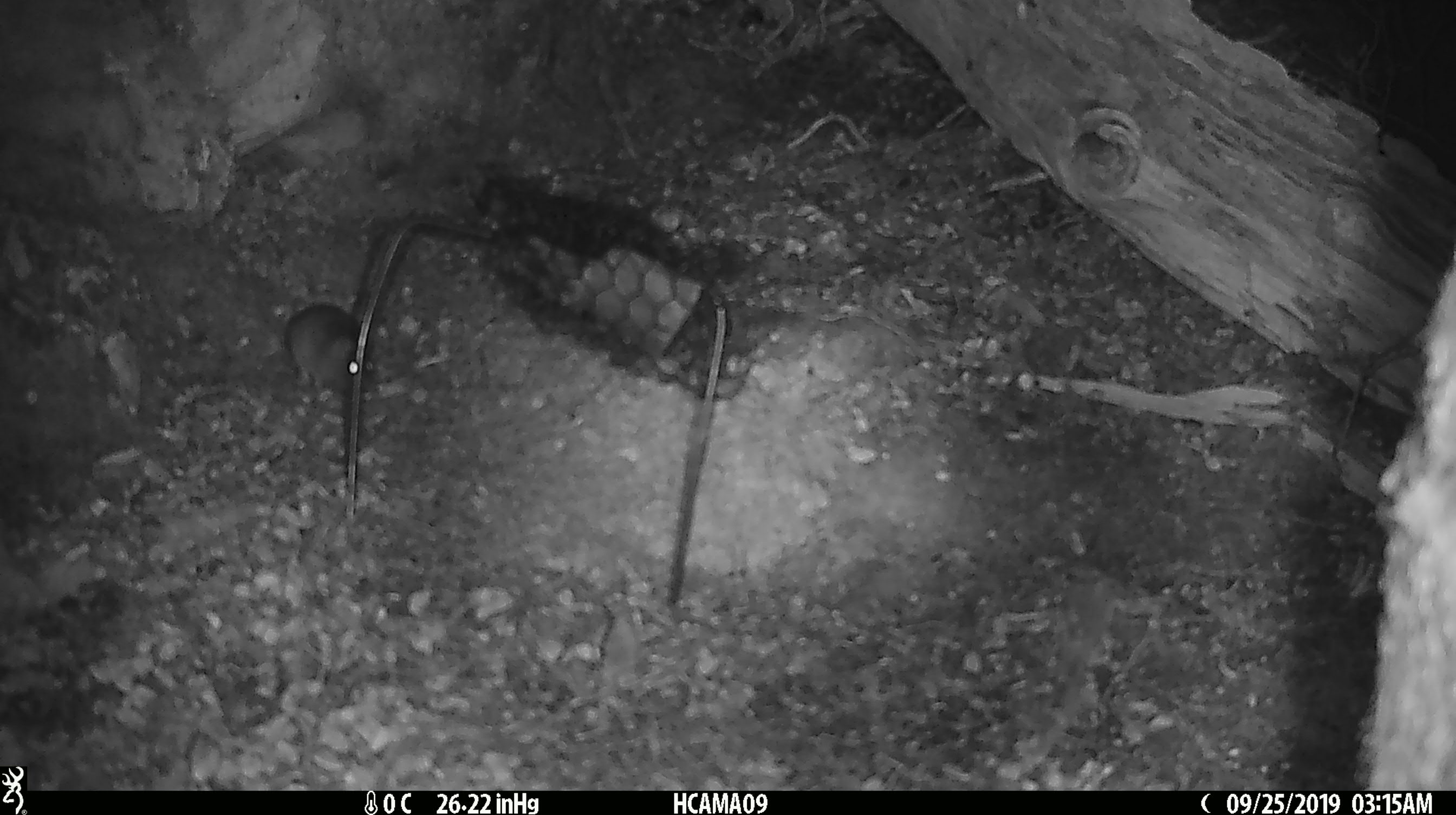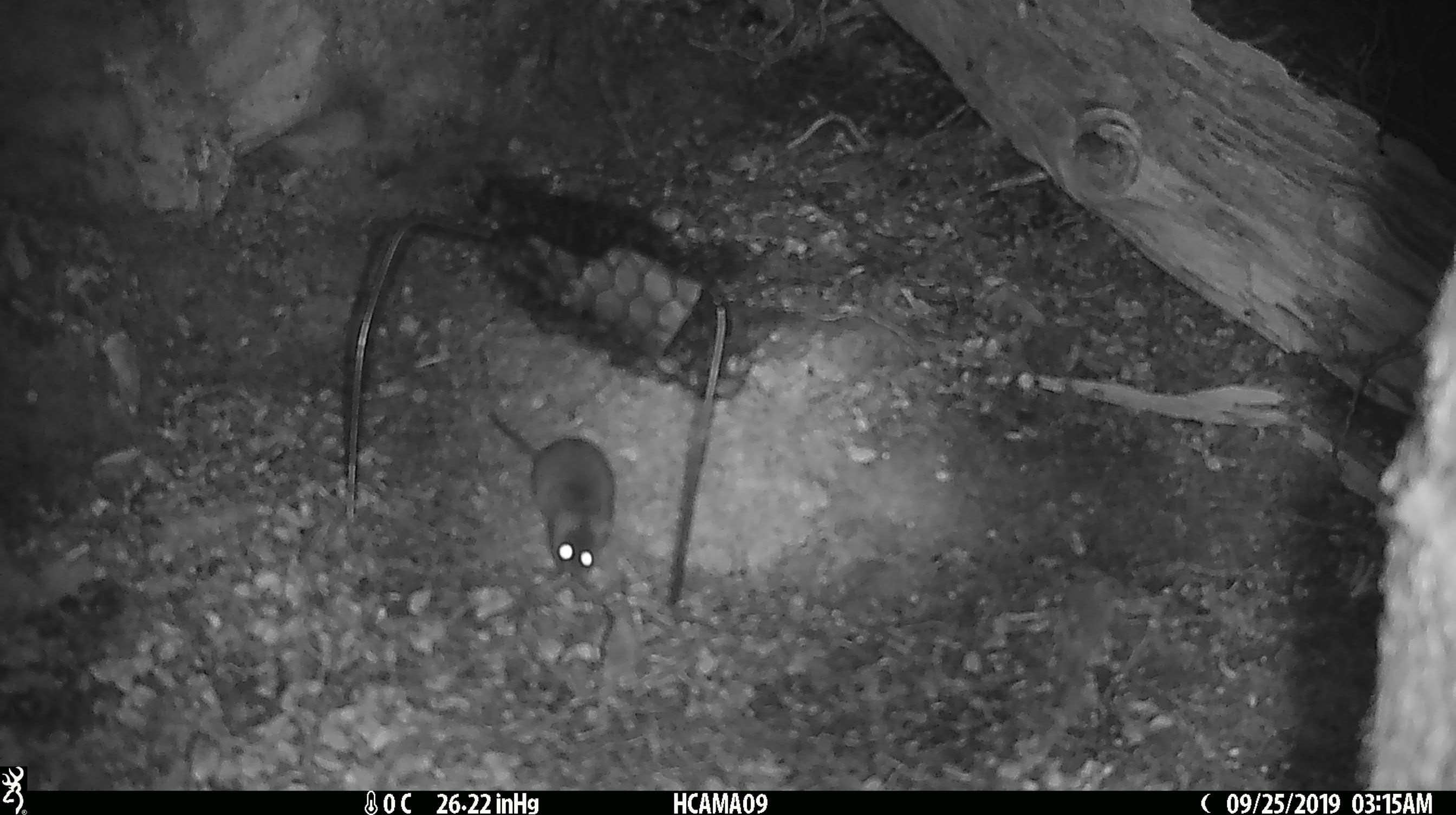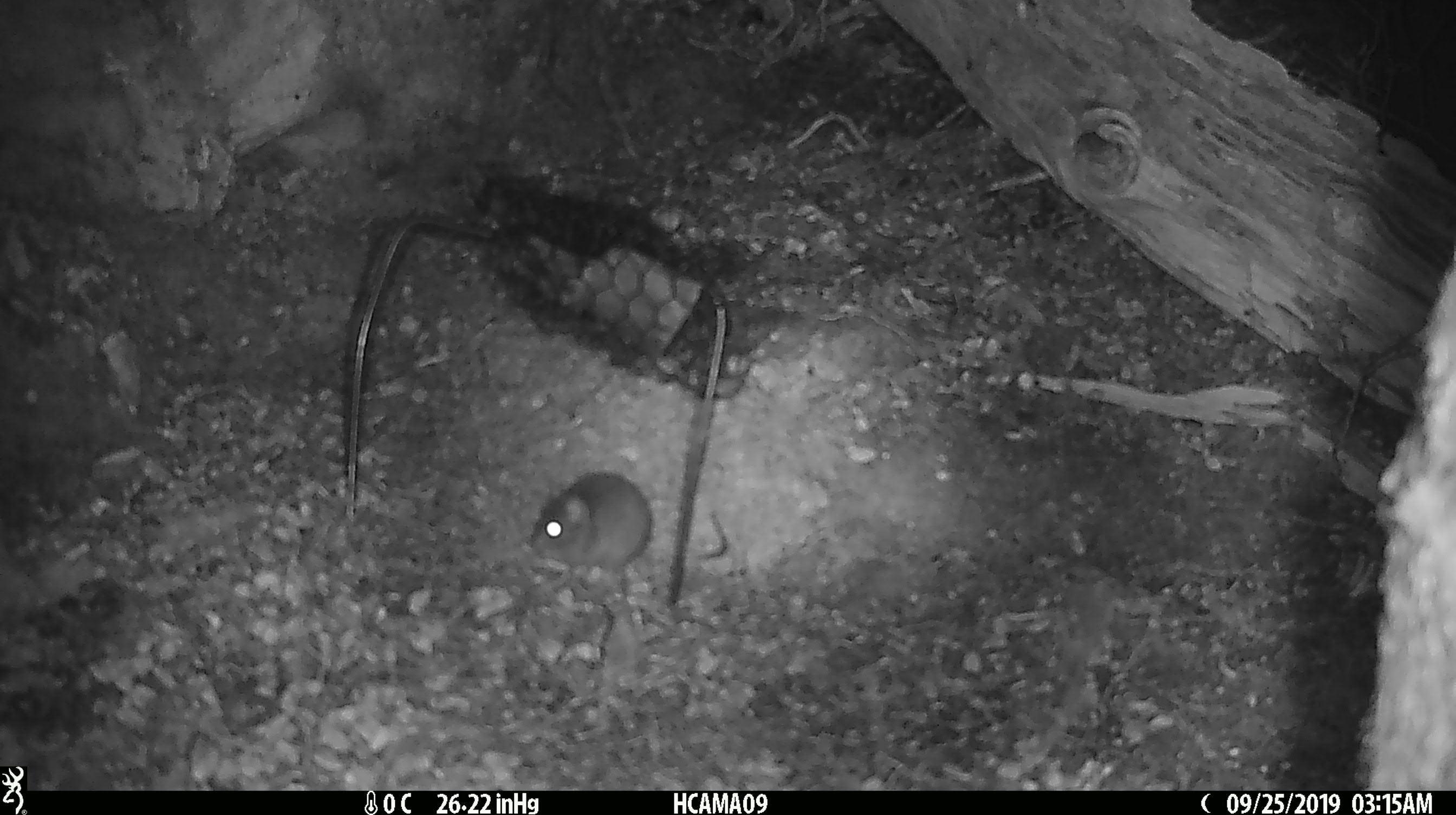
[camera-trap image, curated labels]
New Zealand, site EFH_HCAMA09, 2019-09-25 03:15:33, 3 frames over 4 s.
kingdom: Animalia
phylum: Chordata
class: Mammalia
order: Rodentia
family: Muridae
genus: Mus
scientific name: Mus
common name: mouse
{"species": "mouse (Mus)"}